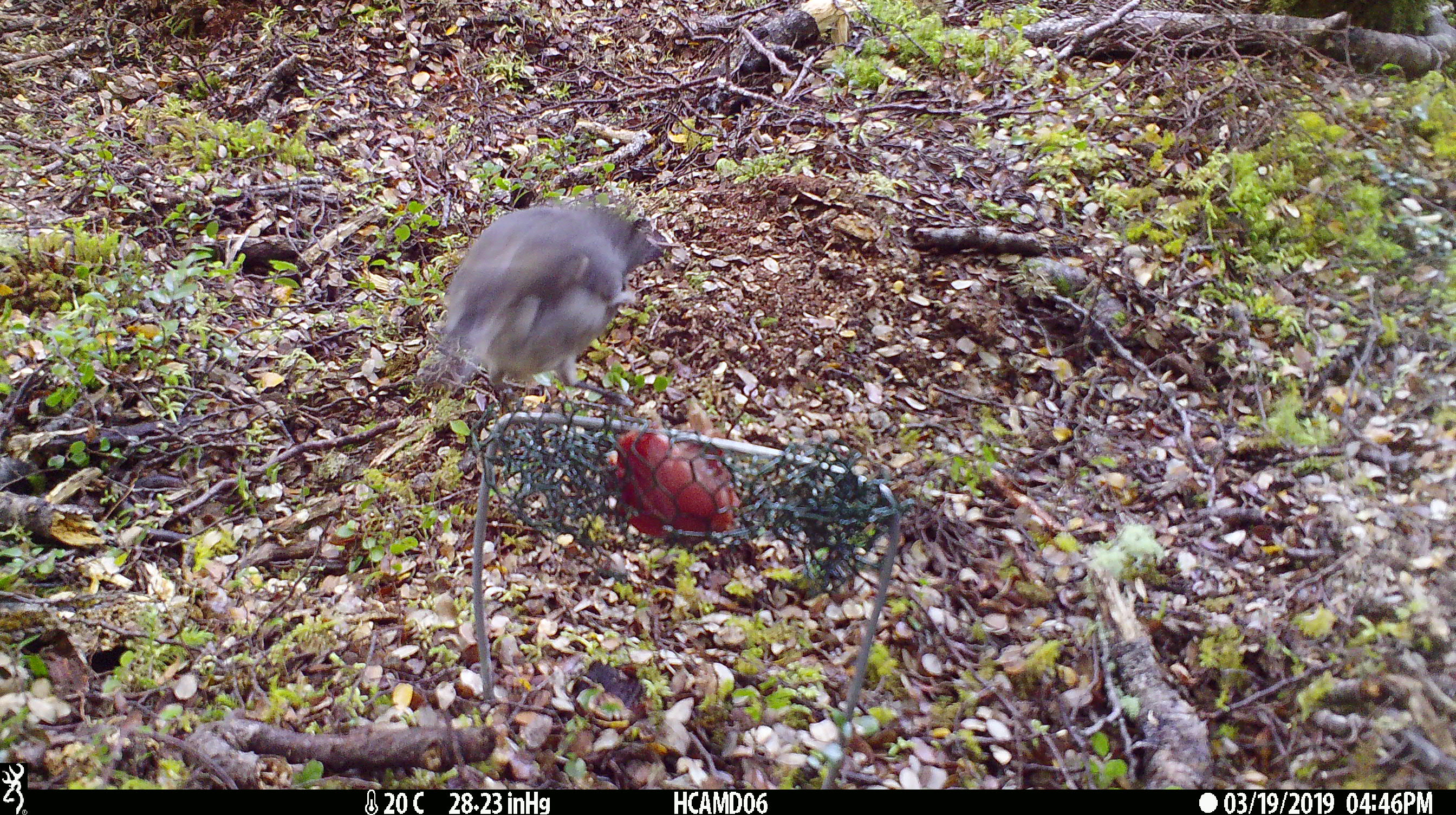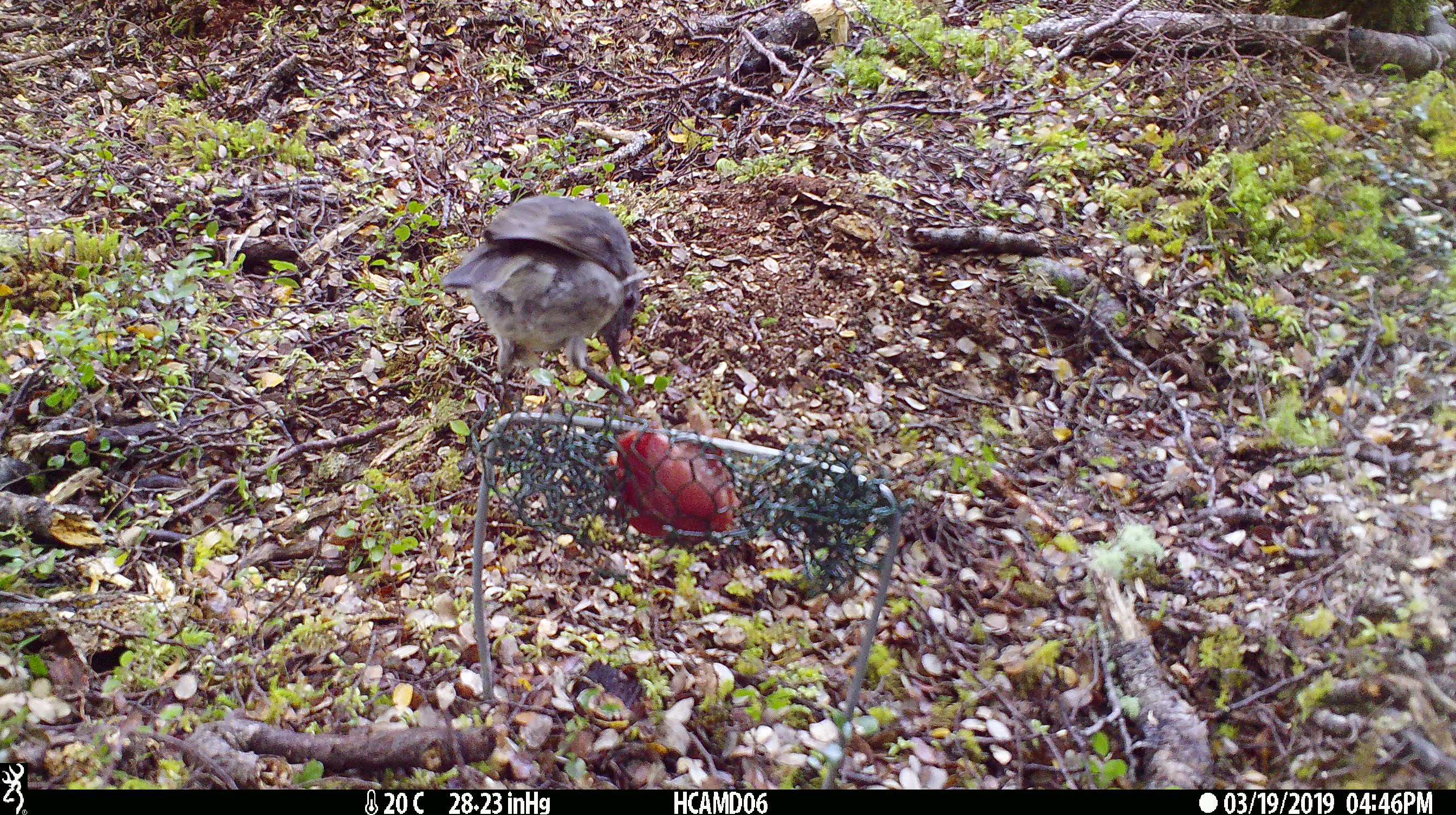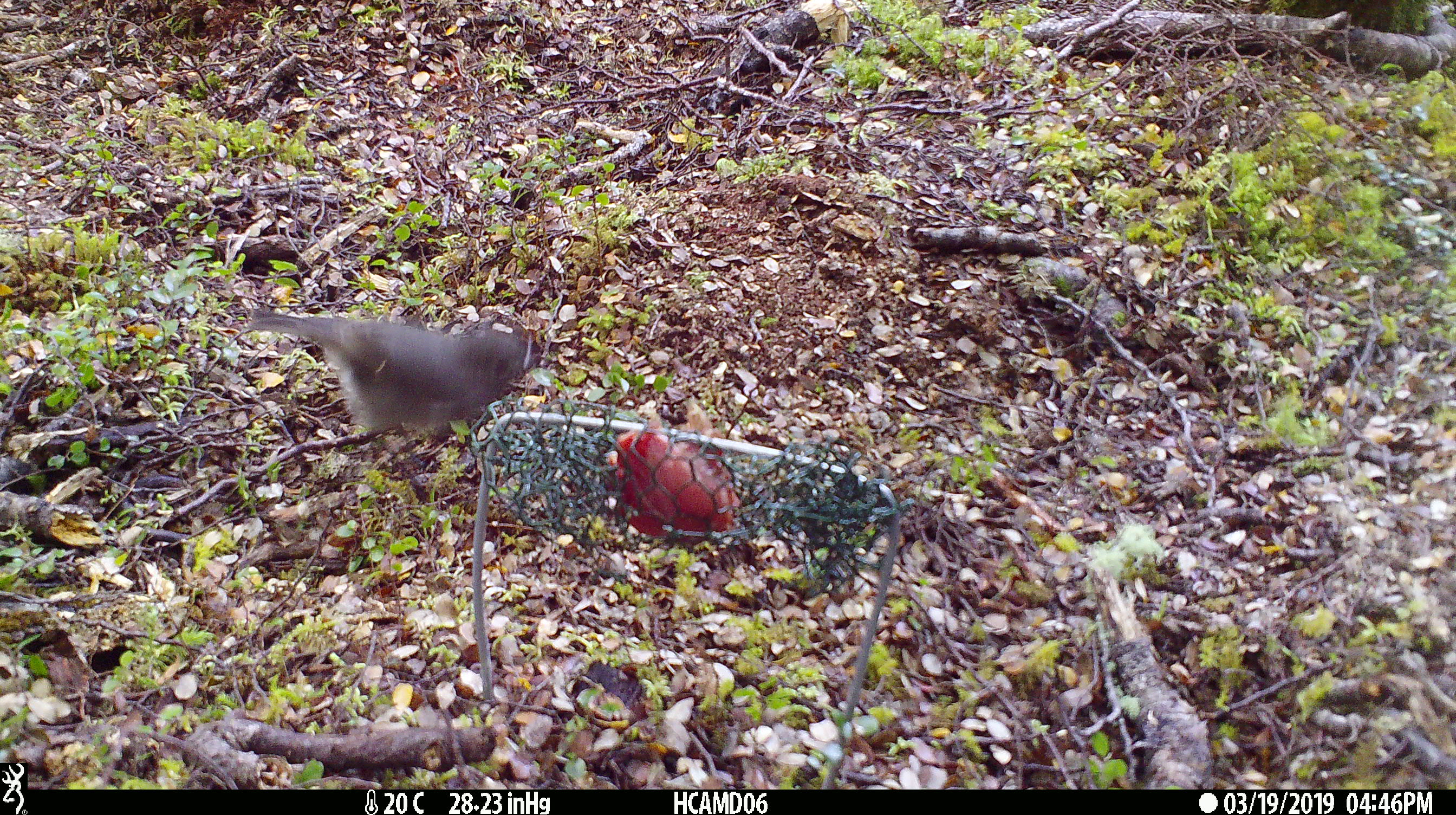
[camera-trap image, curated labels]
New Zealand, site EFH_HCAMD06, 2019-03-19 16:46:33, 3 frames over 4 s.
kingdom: Animalia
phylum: Chordata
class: Aves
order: Passeriformes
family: Petroicidae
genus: Petroica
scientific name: Petroica australis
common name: new zealand robin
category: robin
Robin (new zealand robin) (Petroica australis).